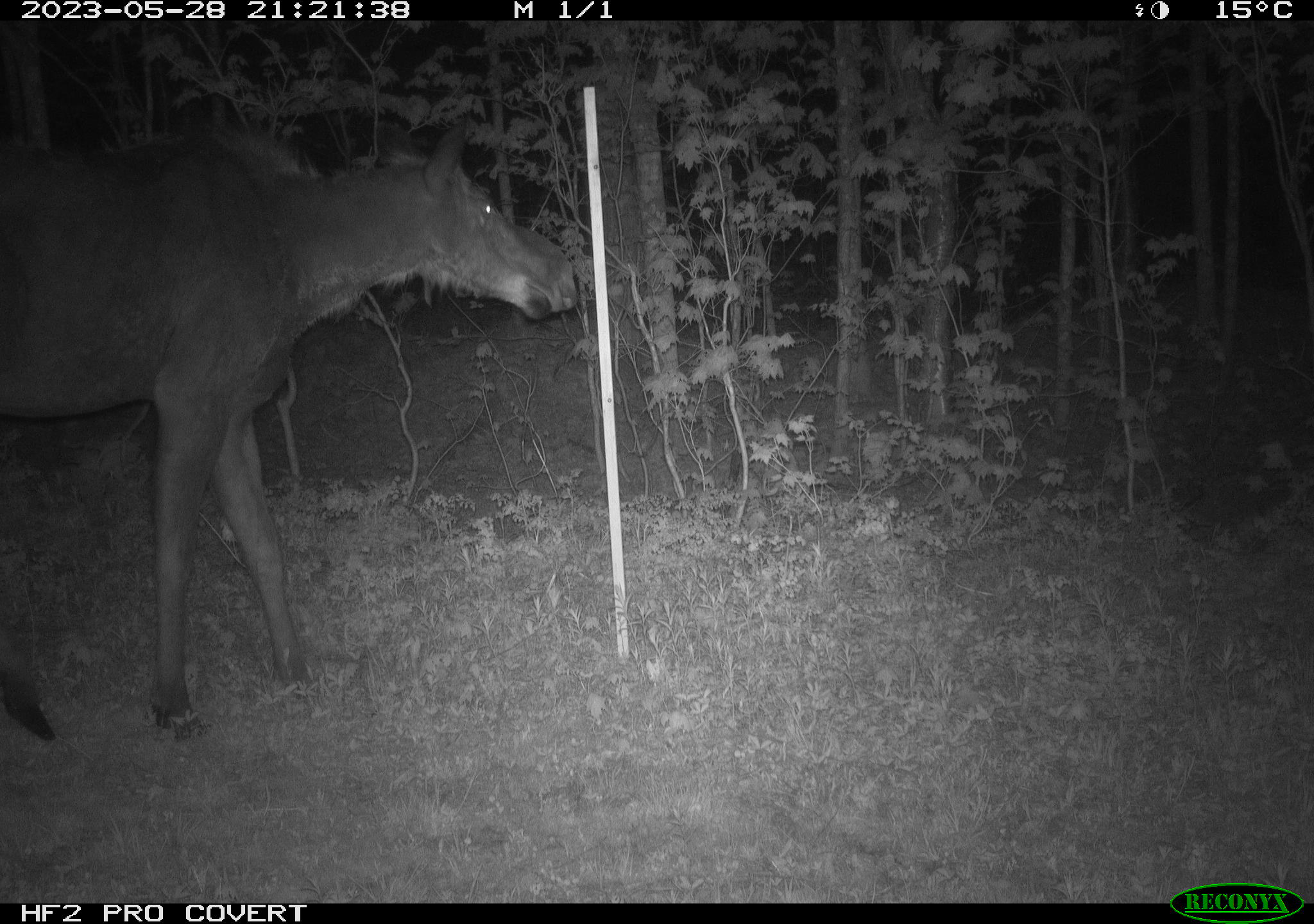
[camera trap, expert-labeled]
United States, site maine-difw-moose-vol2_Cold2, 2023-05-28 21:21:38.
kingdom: Animalia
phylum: Chordata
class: Mammalia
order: Artiodactyla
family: Cervidae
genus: Alces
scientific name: Alces alces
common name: moose